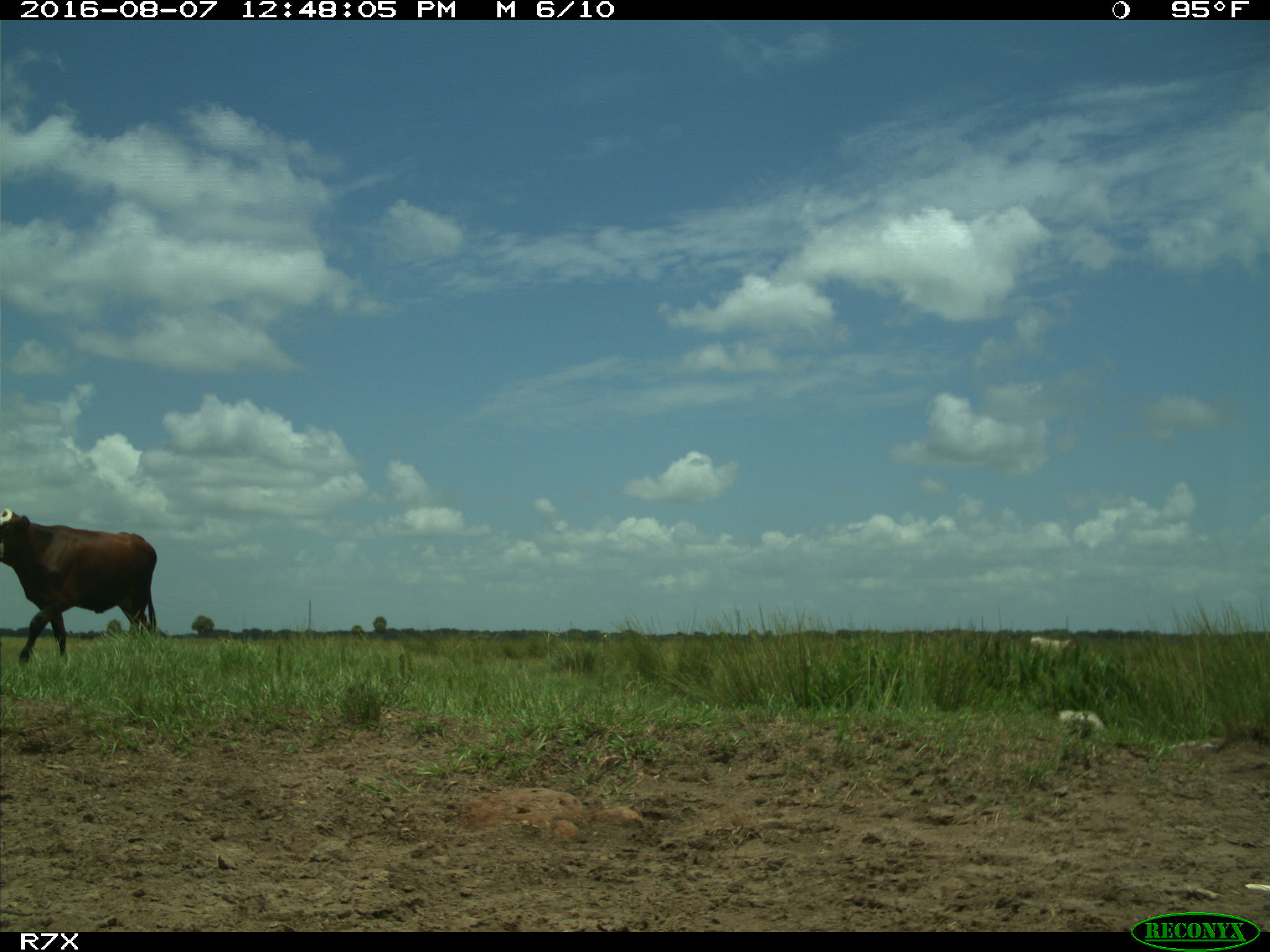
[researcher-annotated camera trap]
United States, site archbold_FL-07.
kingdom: Animalia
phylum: Chordata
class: Mammalia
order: Artiodactyla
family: Bovidae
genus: Bos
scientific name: Bos taurus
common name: domestic cow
Bos taurus (domestic cow).